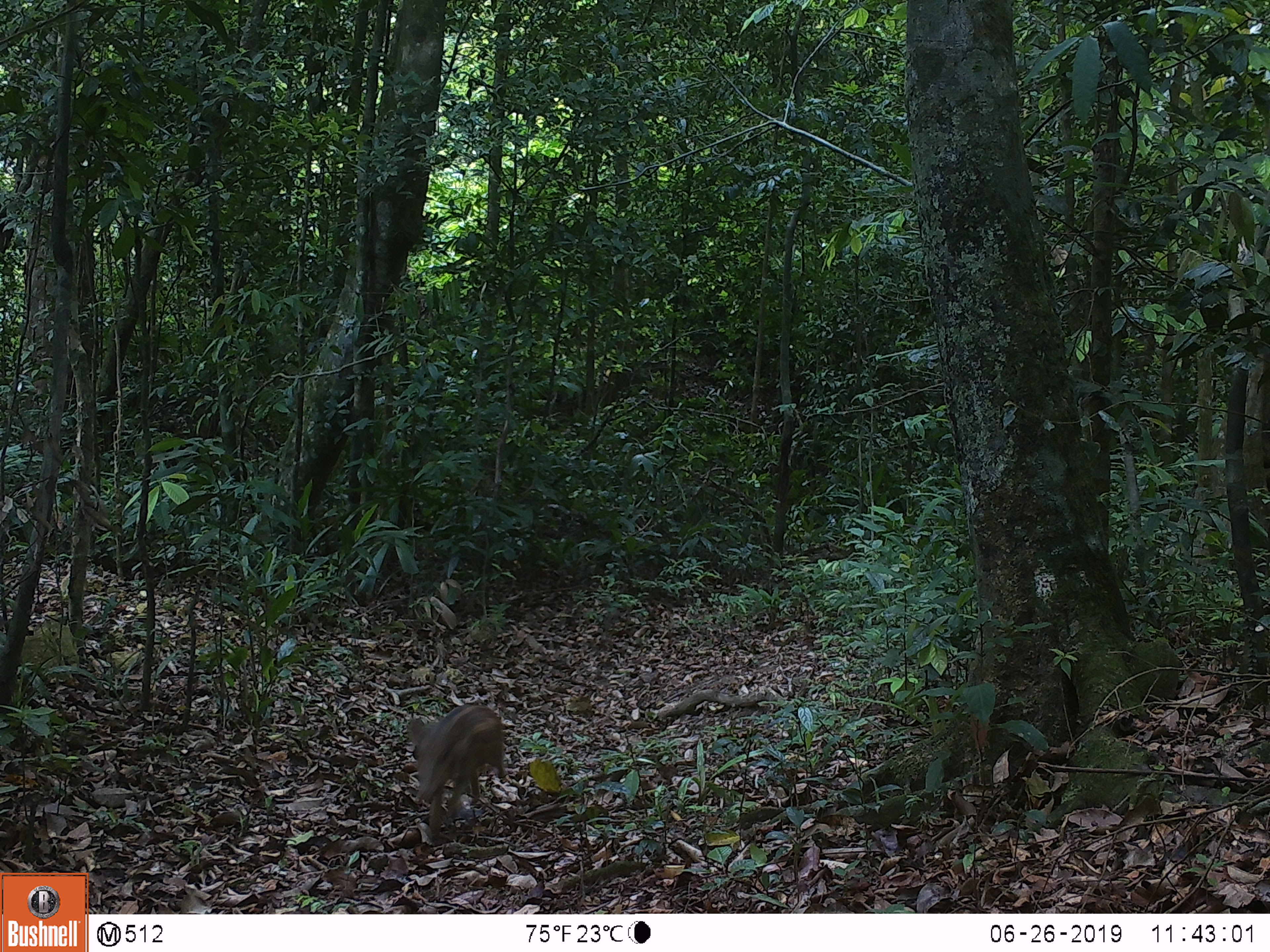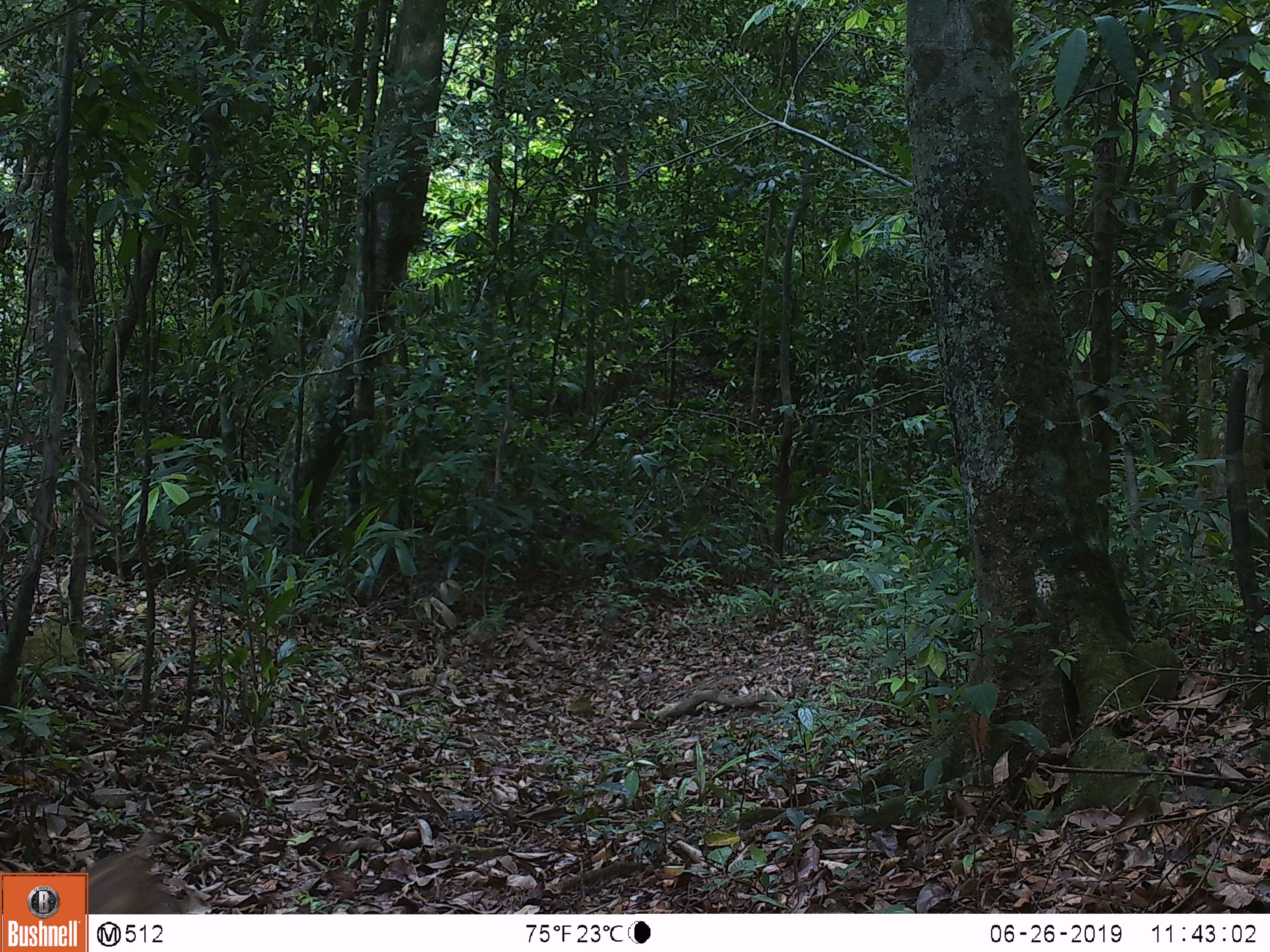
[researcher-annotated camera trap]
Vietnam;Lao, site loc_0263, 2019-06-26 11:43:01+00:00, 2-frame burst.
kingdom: Animalia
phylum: Chordata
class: Mammalia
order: Artiodactyla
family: Suidae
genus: Sus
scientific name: Sus scrofa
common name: eurasian wild pig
Eurasian wild pig (Sus scrofa). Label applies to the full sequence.